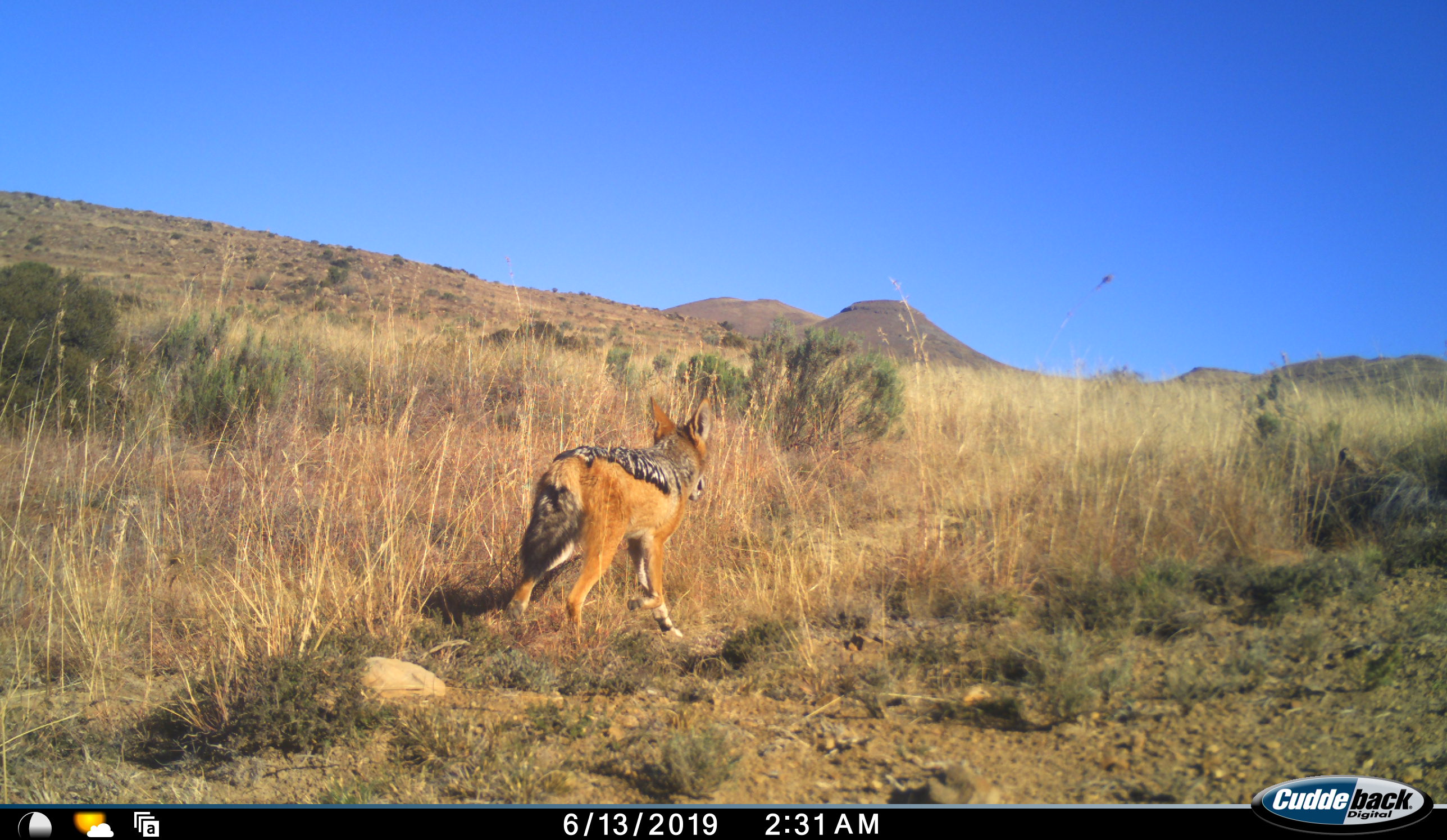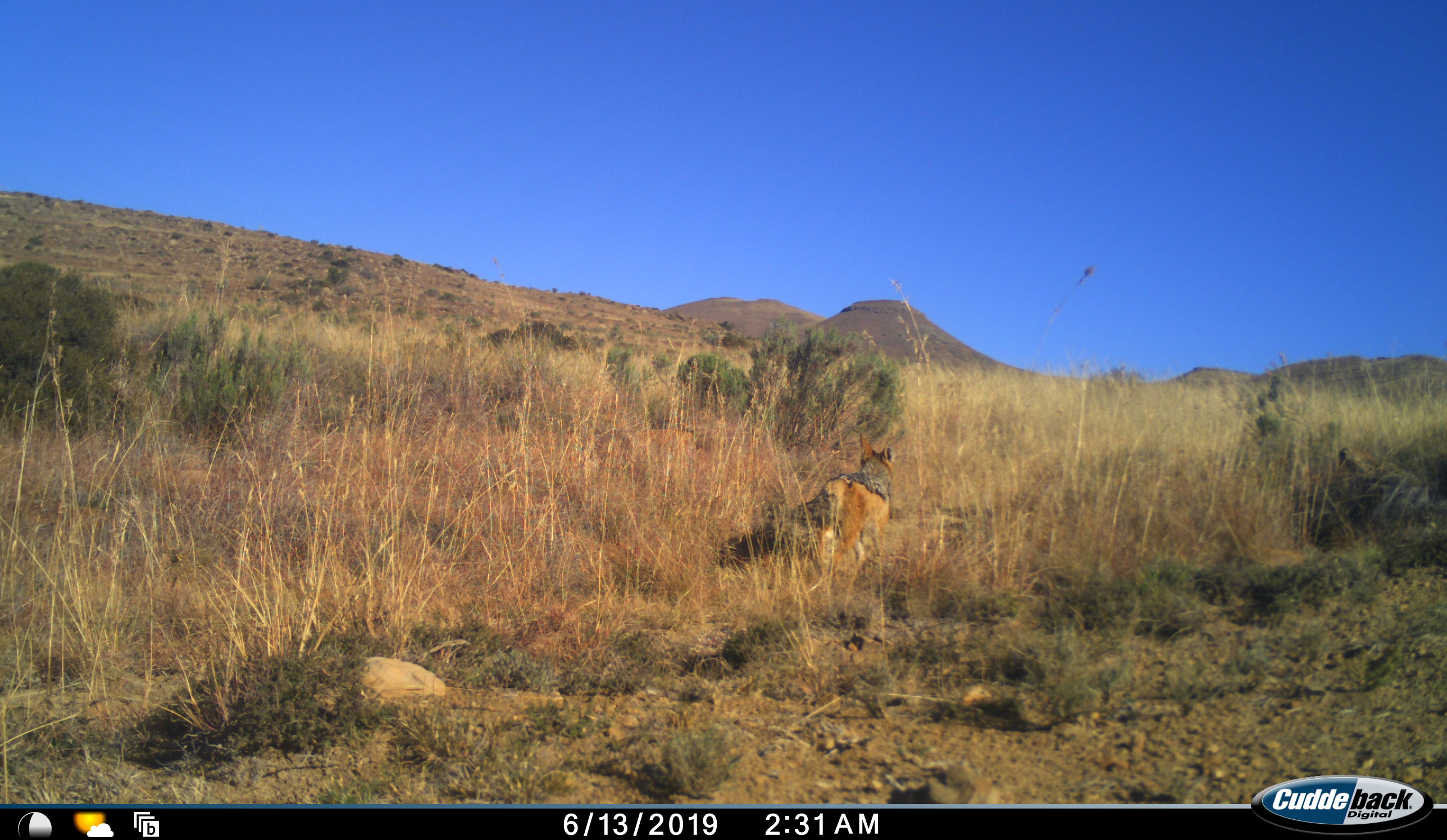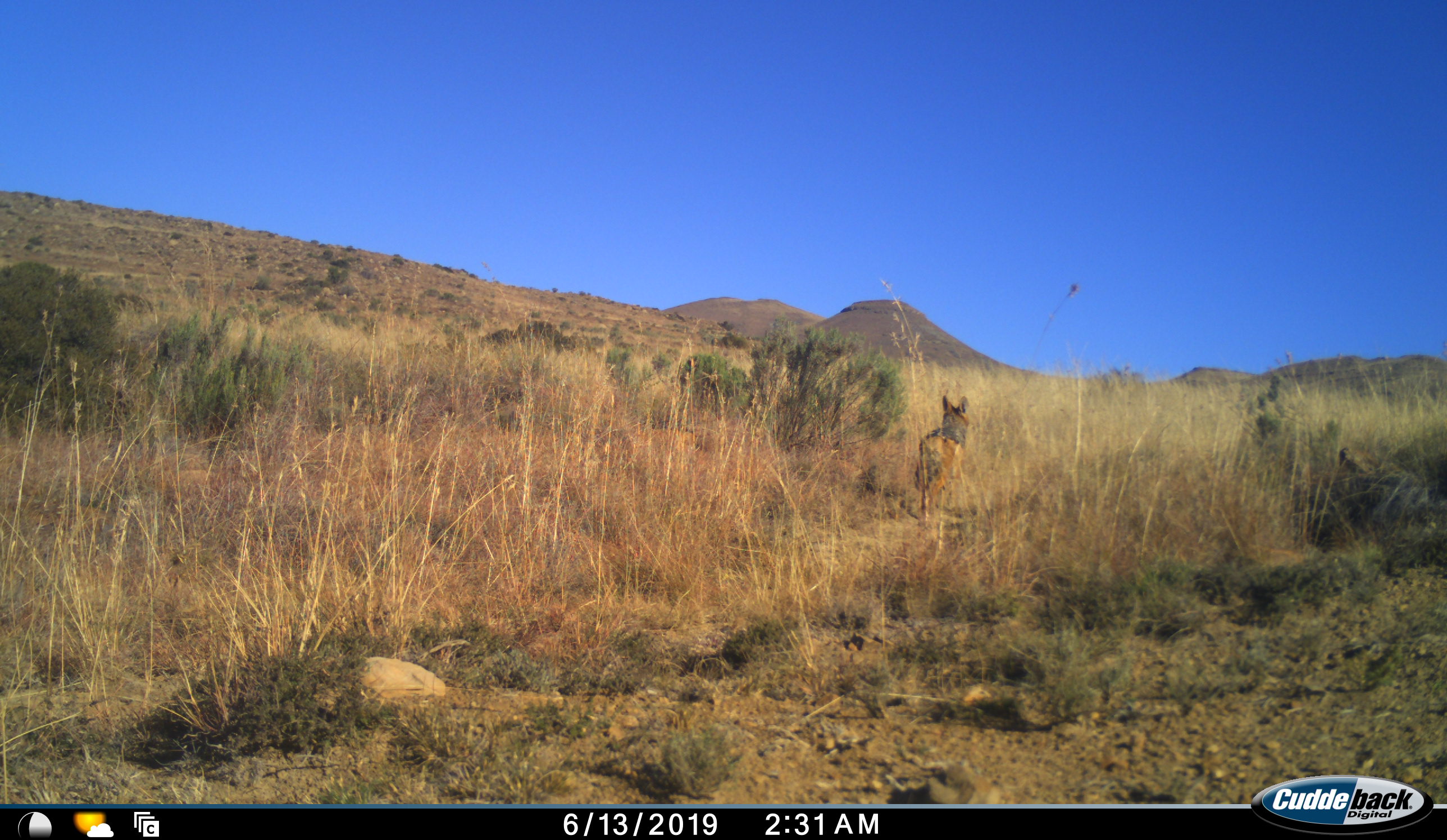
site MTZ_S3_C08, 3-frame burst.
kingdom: Animalia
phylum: Chordata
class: Mammalia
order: Carnivora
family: Canidae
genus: Lupulella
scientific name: Lupulella mesomelas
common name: black-backed jackal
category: jackalblackbacked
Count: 1.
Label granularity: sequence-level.